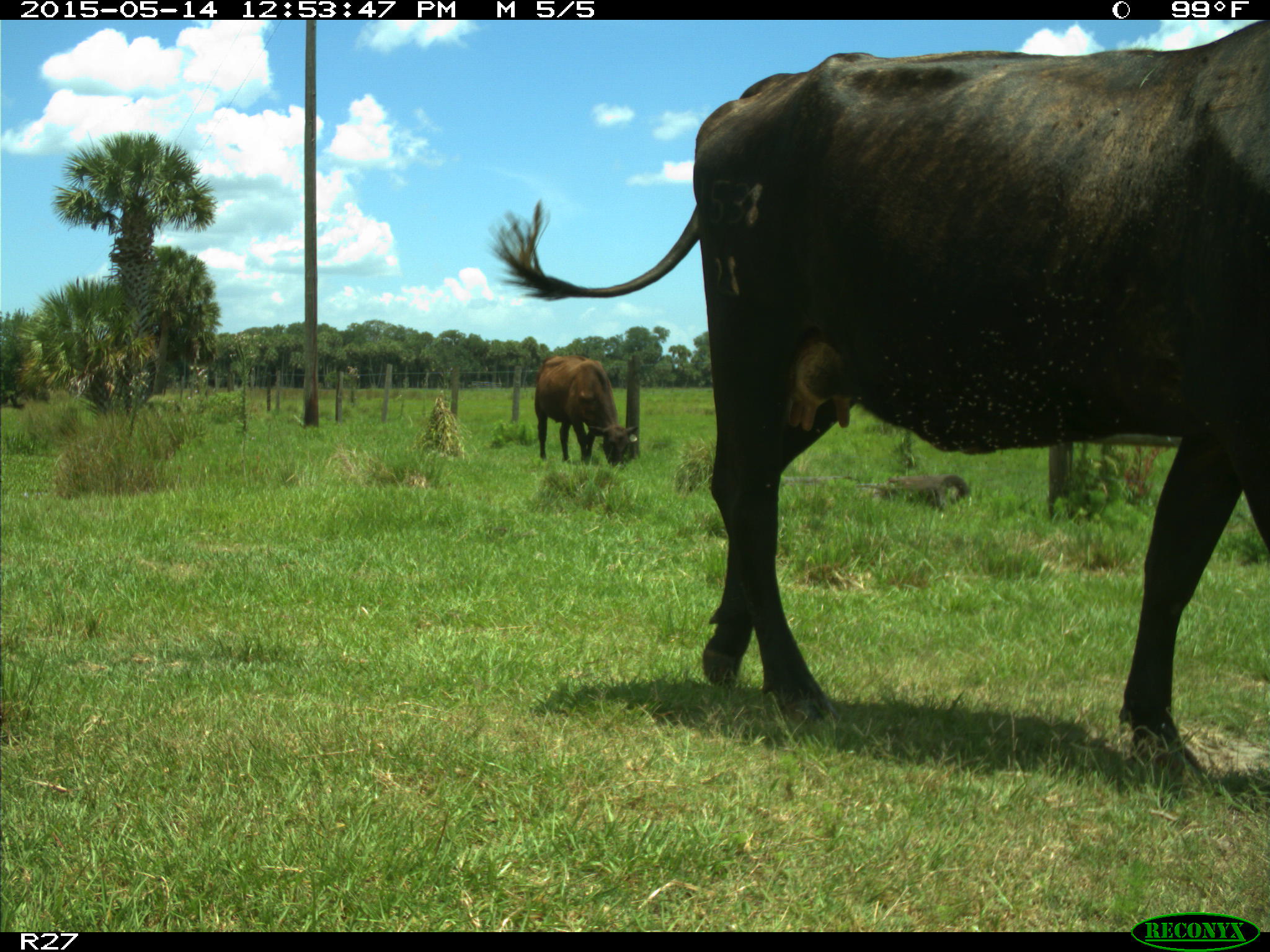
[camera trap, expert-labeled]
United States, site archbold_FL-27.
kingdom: Animalia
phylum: Chordata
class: Mammalia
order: Artiodactyla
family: Bovidae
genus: Bos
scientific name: Bos taurus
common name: domestic cow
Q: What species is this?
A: Bos taurus (domestic cow).